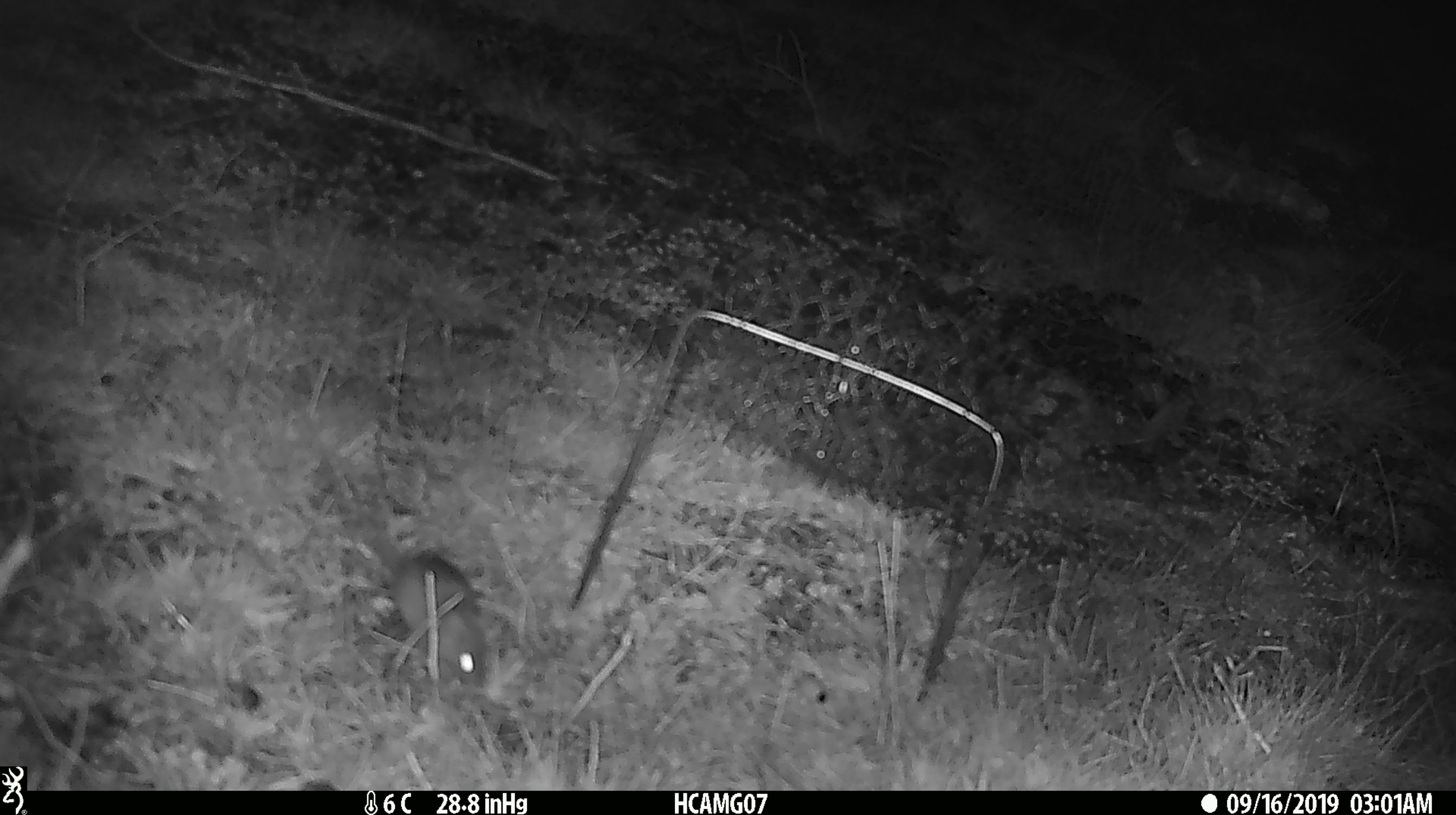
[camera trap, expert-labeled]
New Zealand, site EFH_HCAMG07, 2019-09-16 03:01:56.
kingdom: Animalia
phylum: Chordata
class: Mammalia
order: Rodentia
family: Muridae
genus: Mus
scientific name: Mus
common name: mouse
Mouse (Mus).